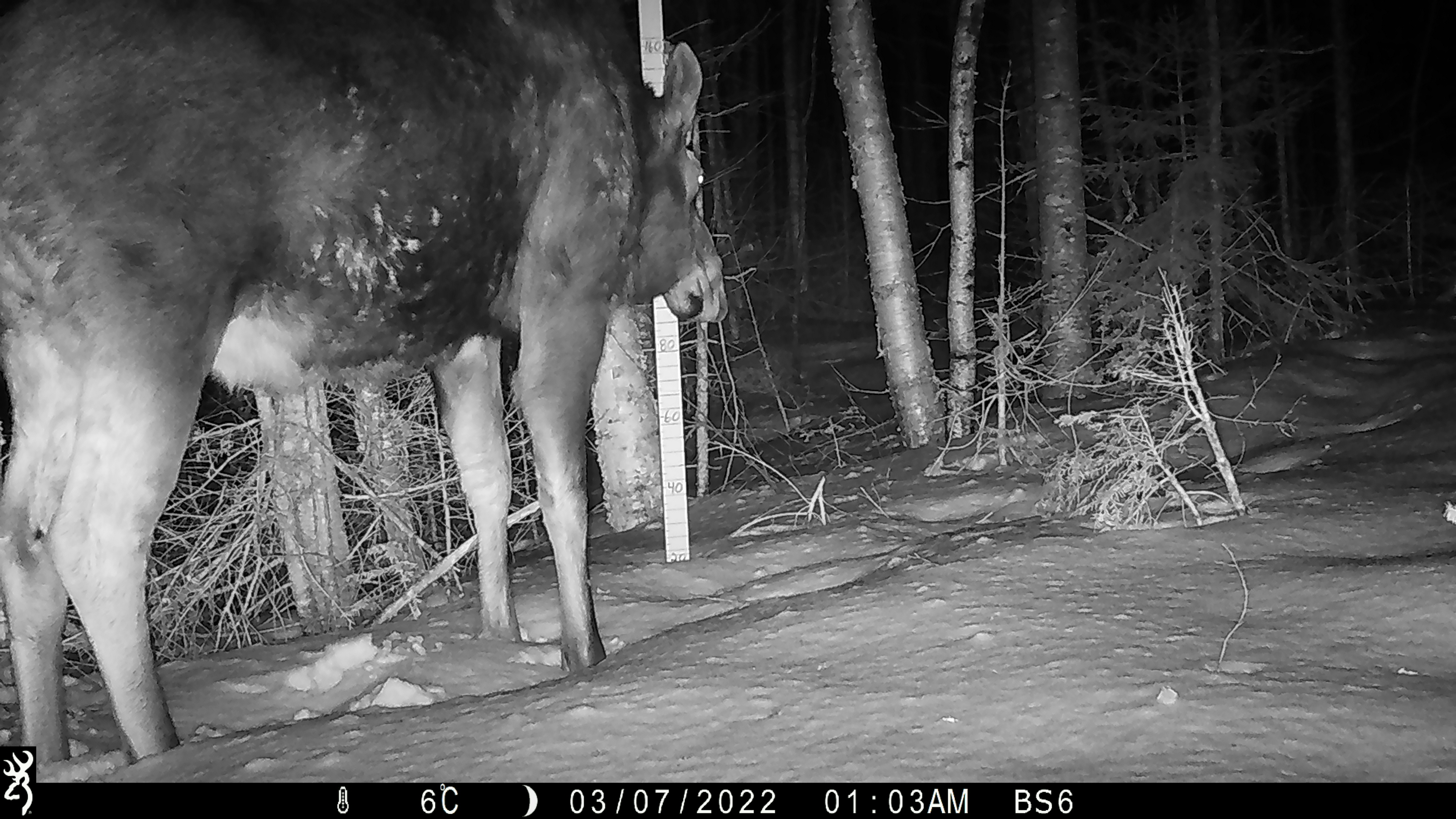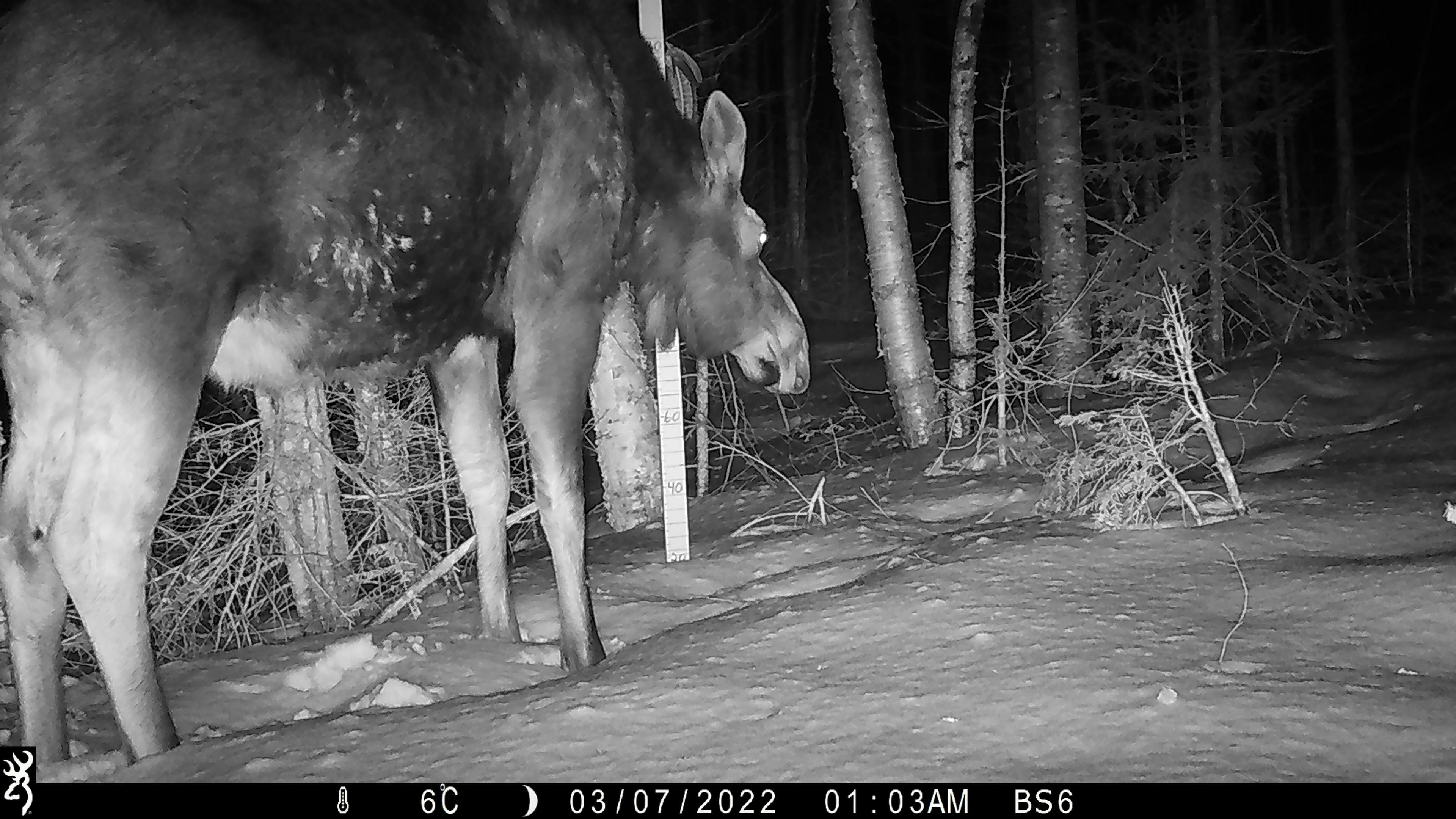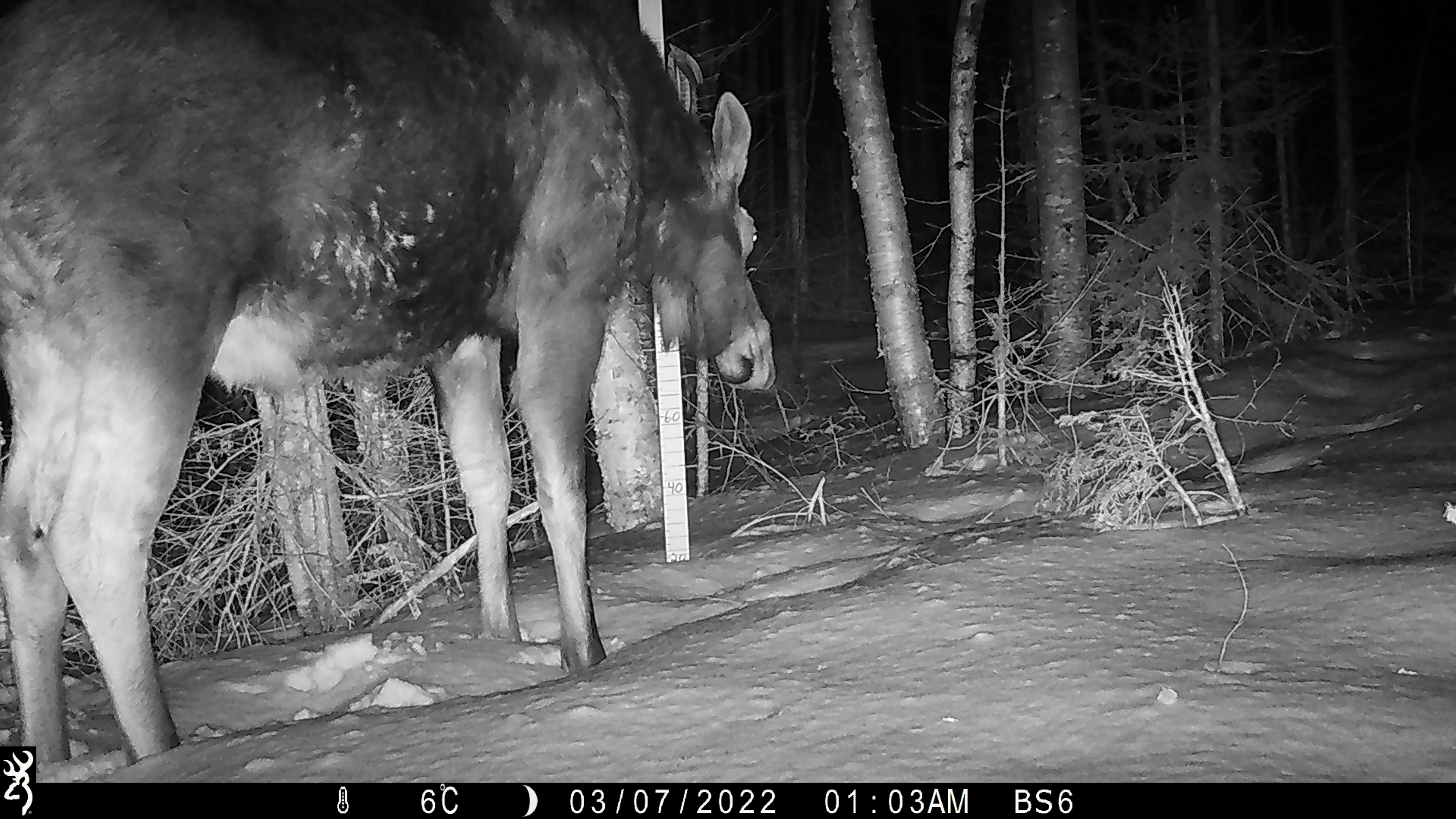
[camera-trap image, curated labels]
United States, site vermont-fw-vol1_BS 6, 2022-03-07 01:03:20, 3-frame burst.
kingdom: Animalia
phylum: Chordata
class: Mammalia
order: Artiodactyla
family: Cervidae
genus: Alces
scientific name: Alces alces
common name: moose